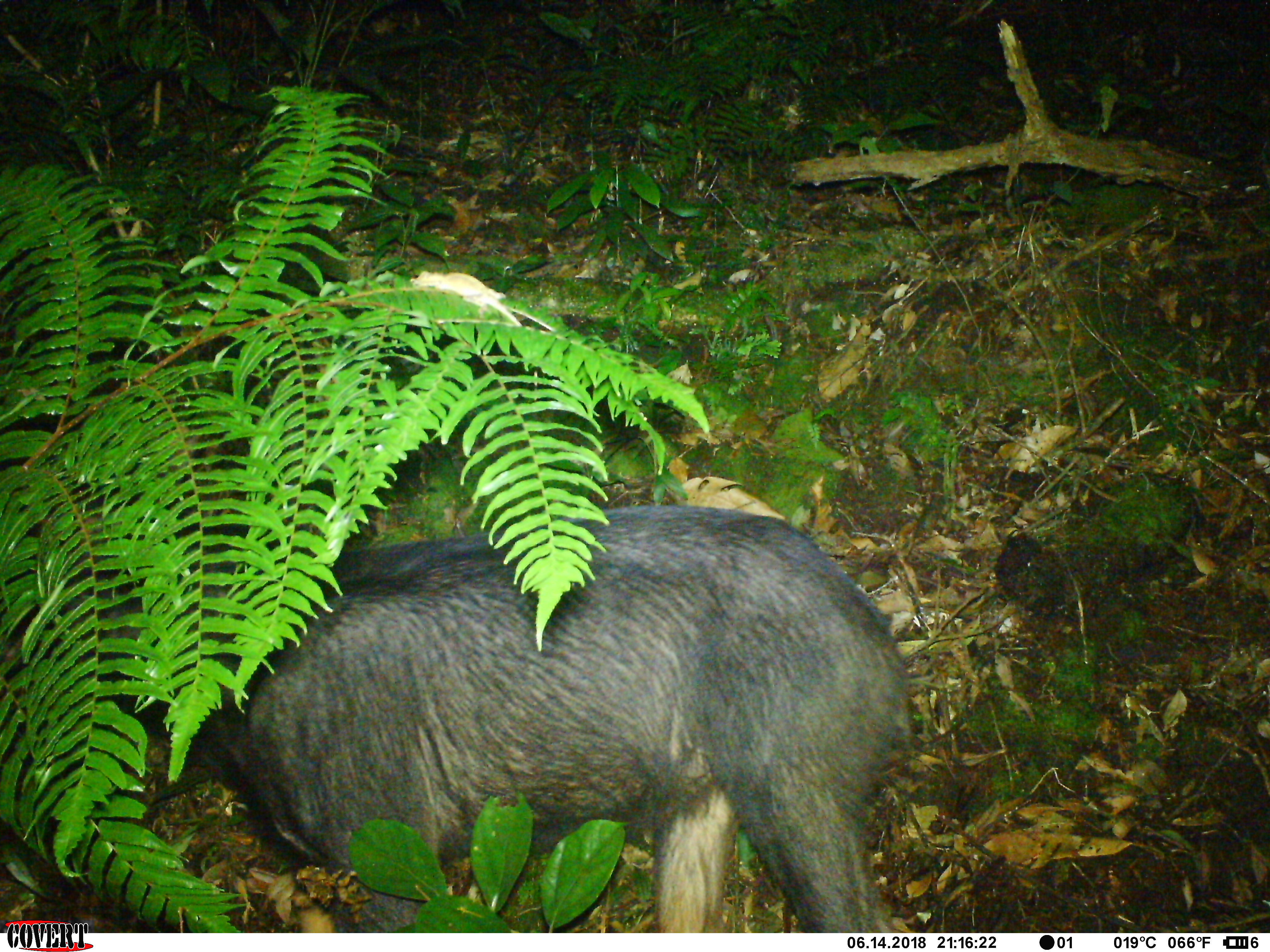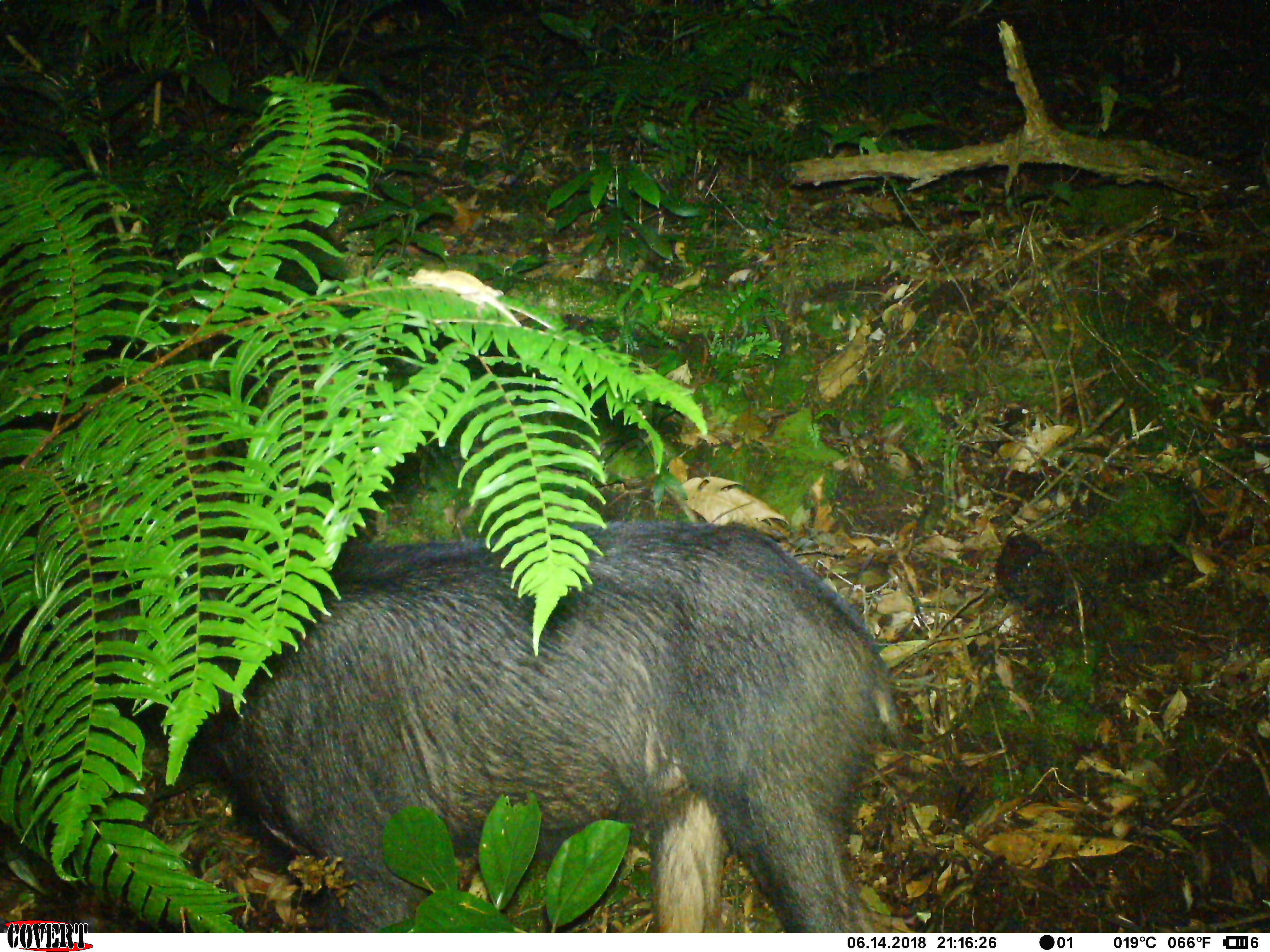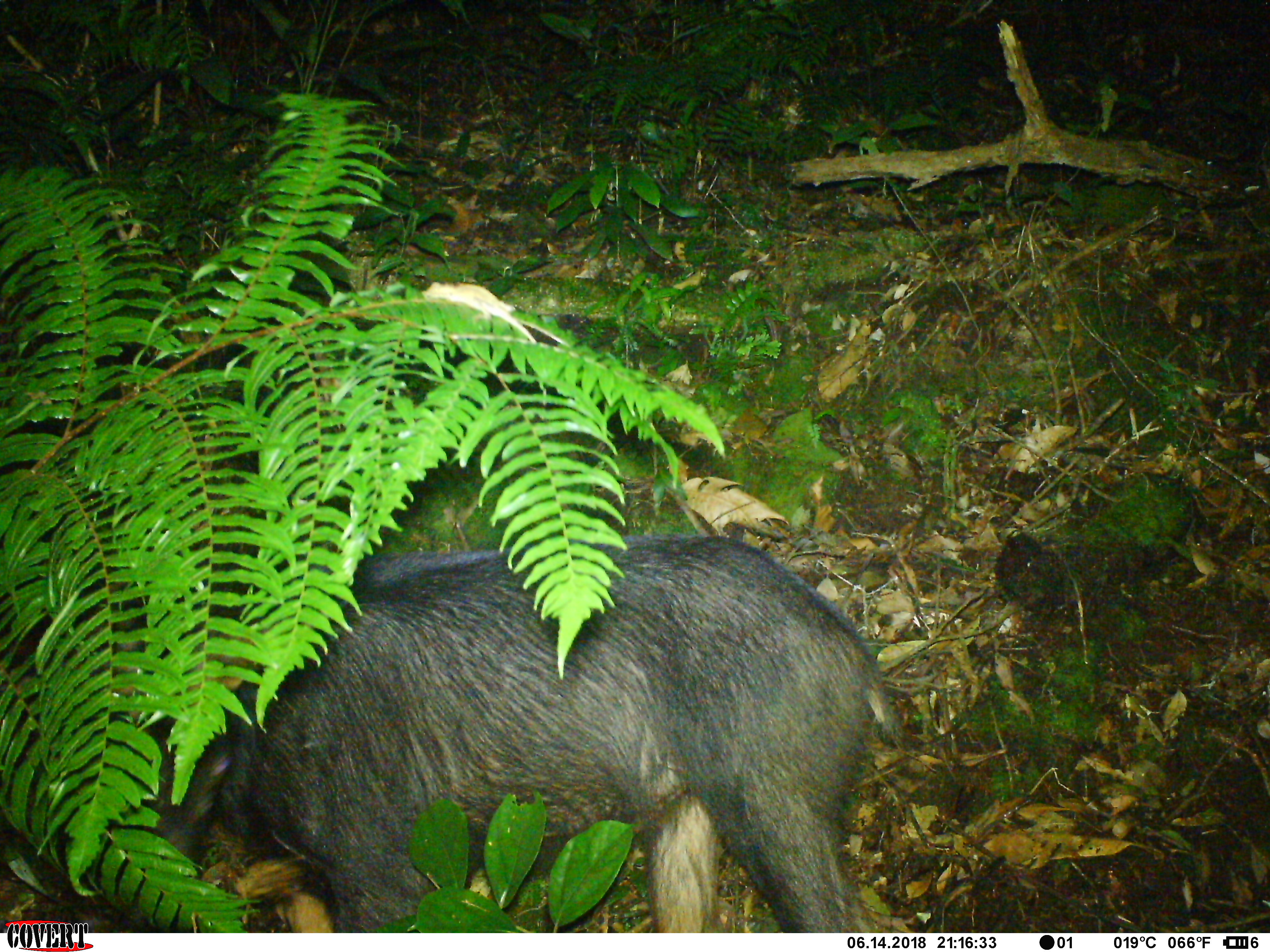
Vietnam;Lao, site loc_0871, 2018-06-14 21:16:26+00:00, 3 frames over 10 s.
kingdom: Animalia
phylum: Chordata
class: Mammalia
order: Artiodactyla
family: Bovidae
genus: Capricornis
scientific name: Capricornis sumatraensis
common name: chinese serow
Chinese serow (Capricornis sumatraensis). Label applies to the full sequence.